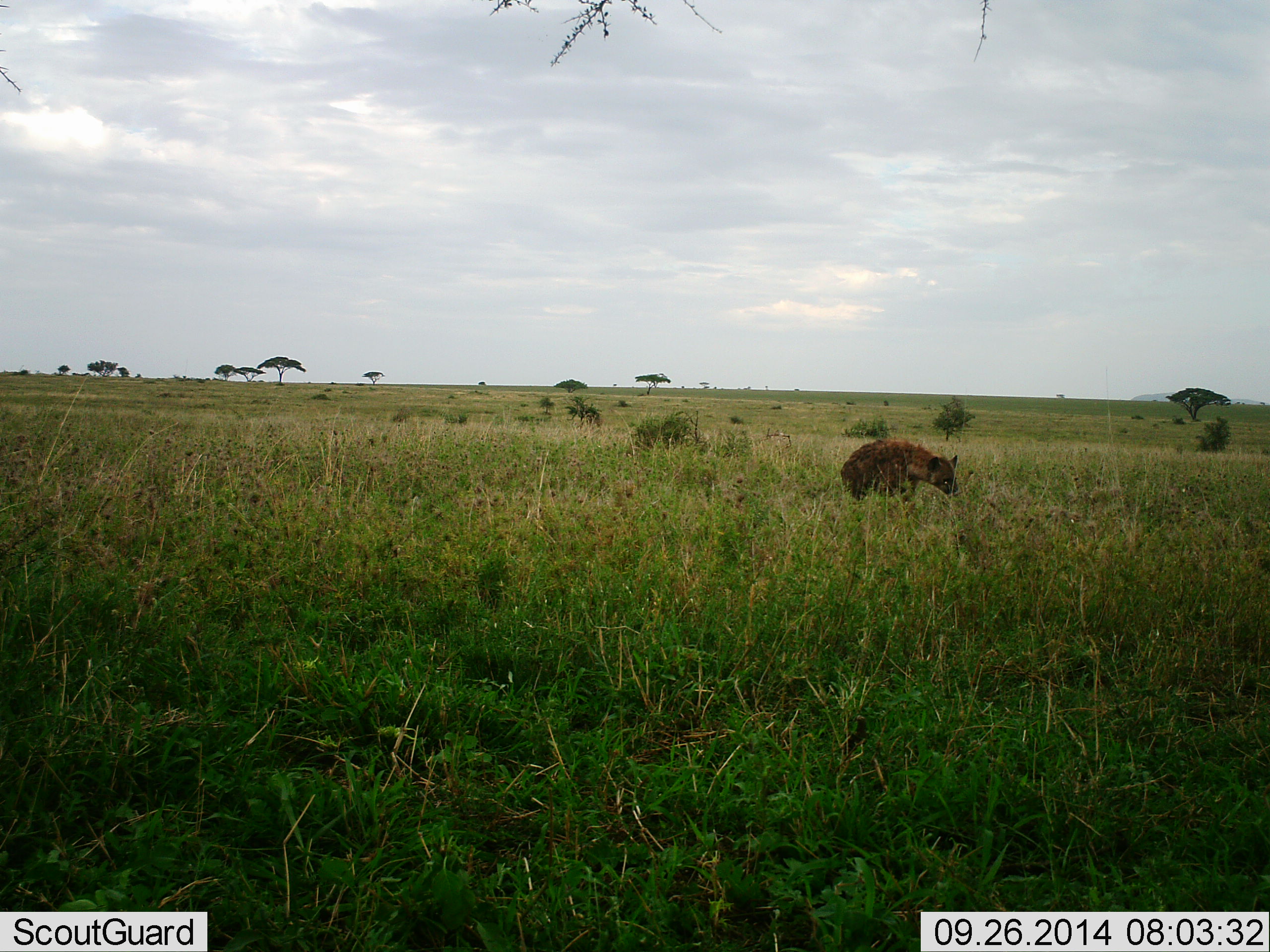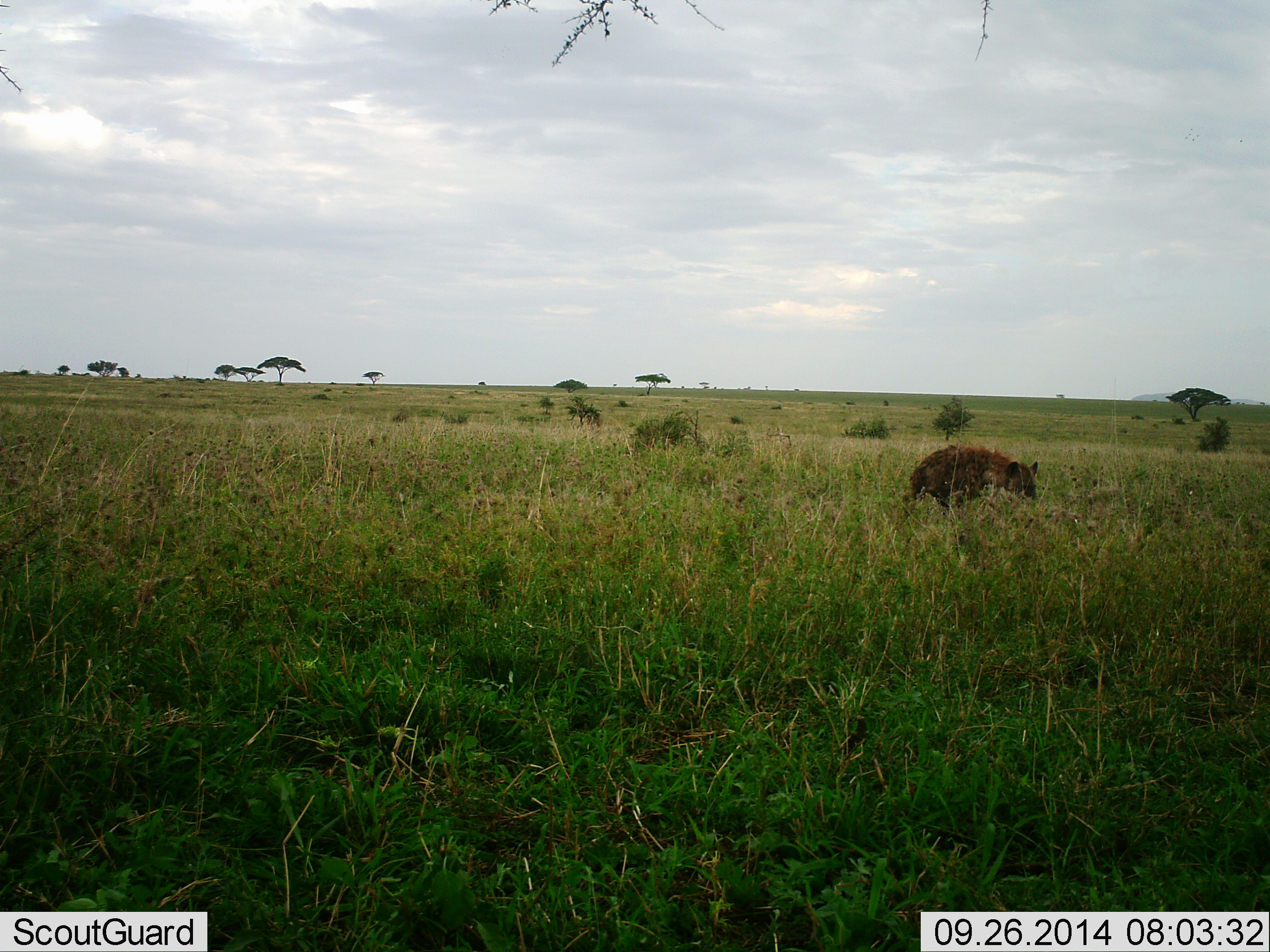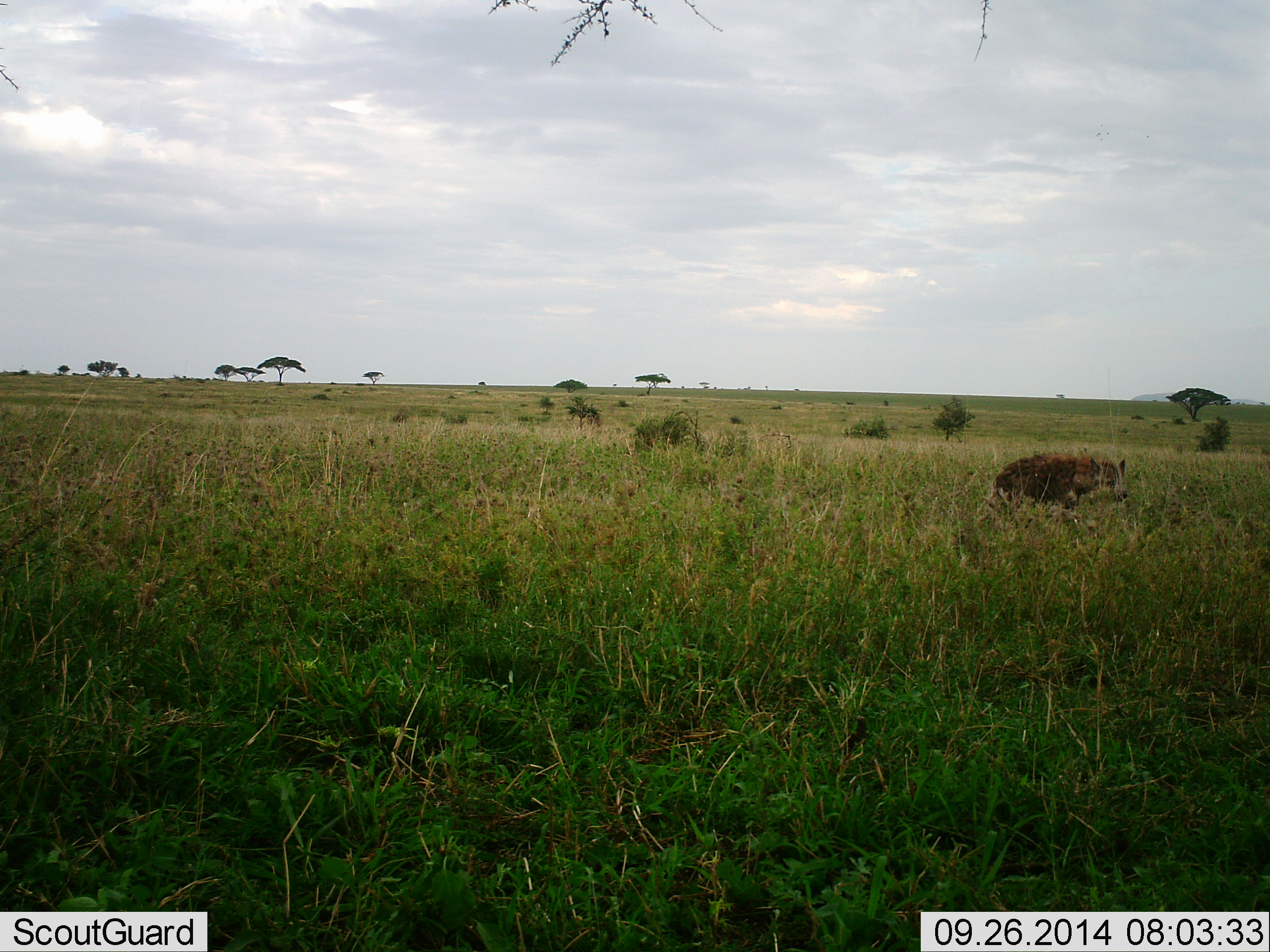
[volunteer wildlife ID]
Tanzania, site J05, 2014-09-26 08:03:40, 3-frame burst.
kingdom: Animalia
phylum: Chordata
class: Mammalia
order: Carnivora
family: Hyaenidae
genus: Crocuta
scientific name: Crocuta crocuta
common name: spotted hyena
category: hyenaspotted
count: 1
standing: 0%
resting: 0%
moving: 100%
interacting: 0%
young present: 0%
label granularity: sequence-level